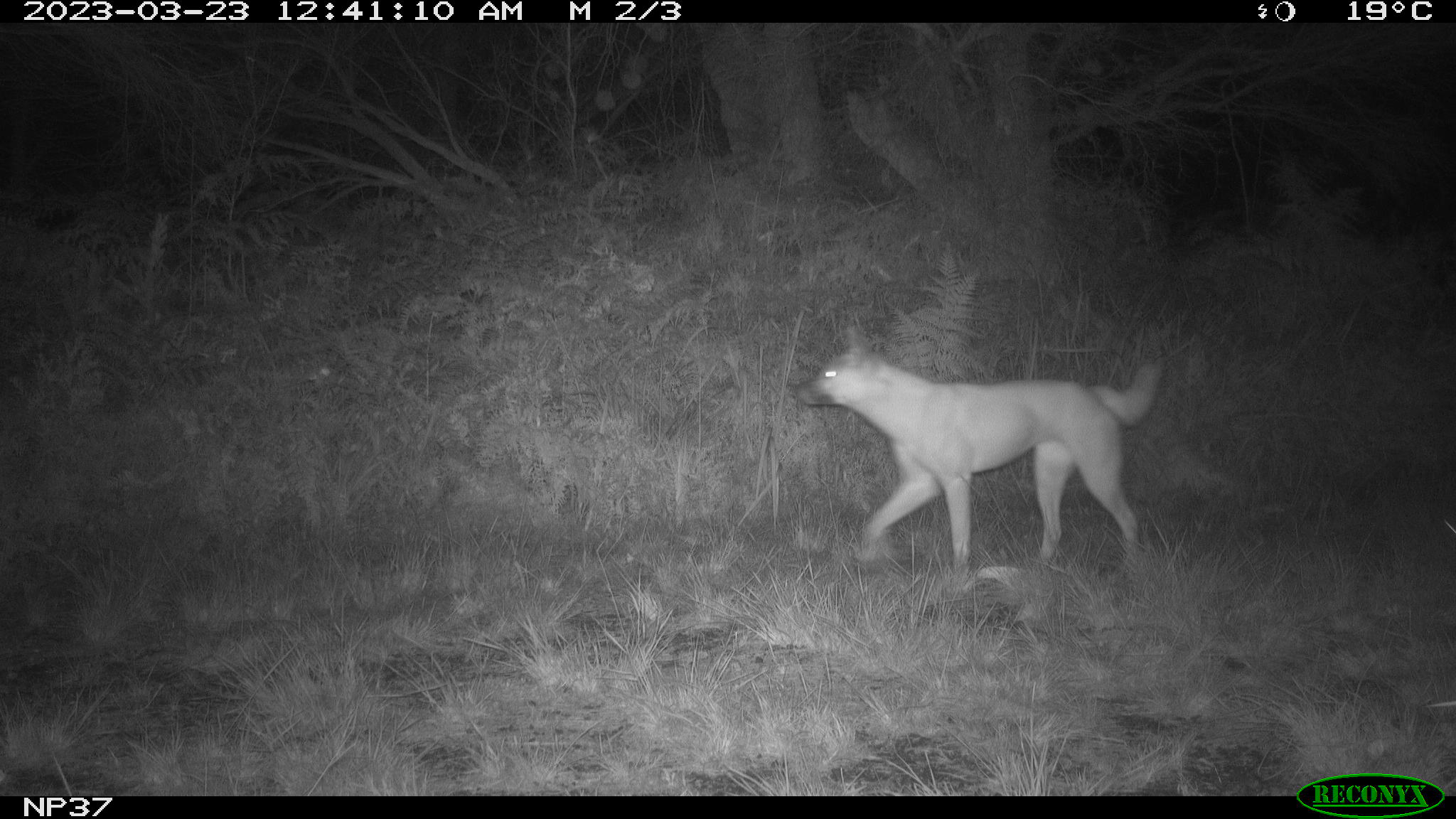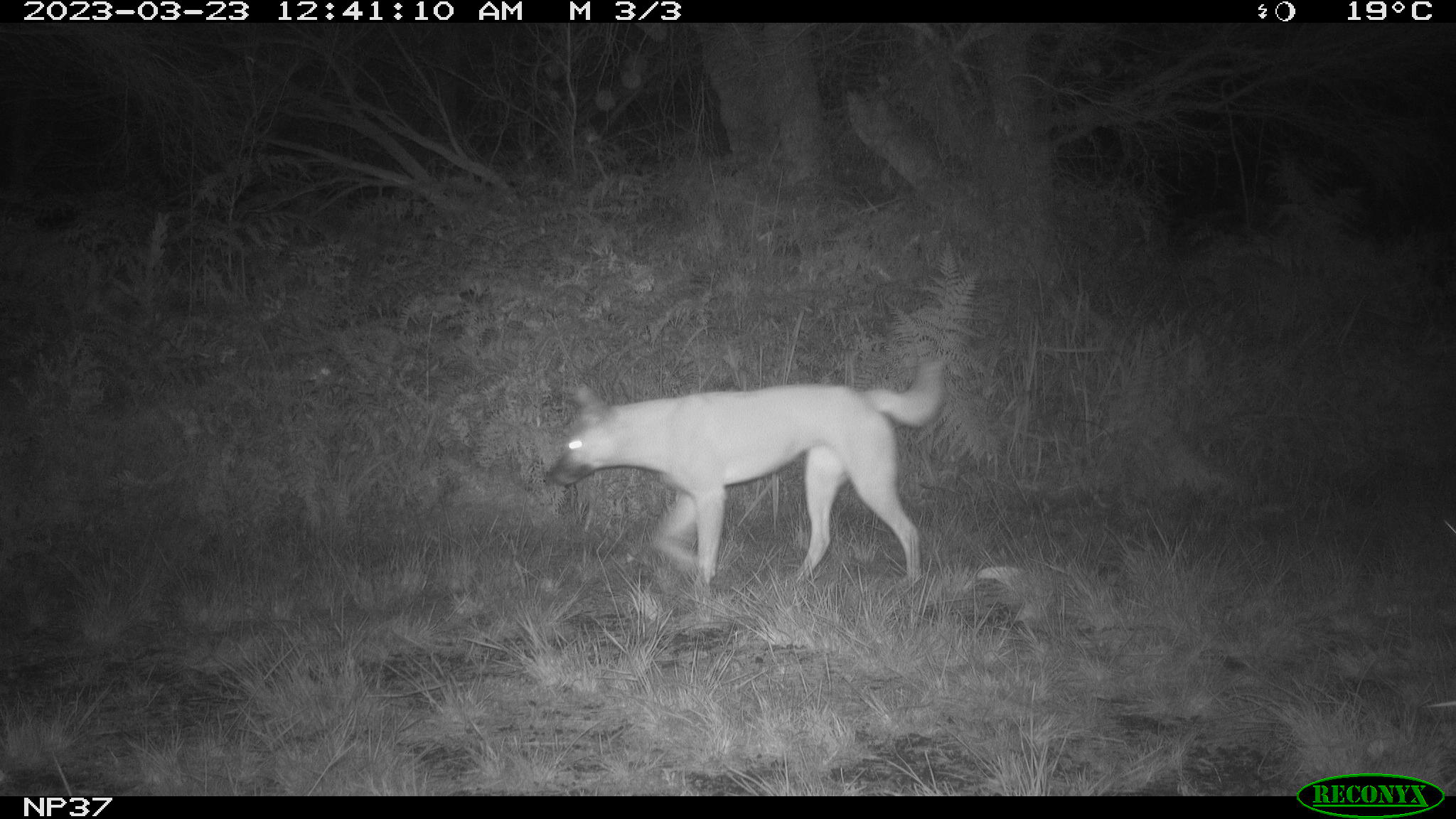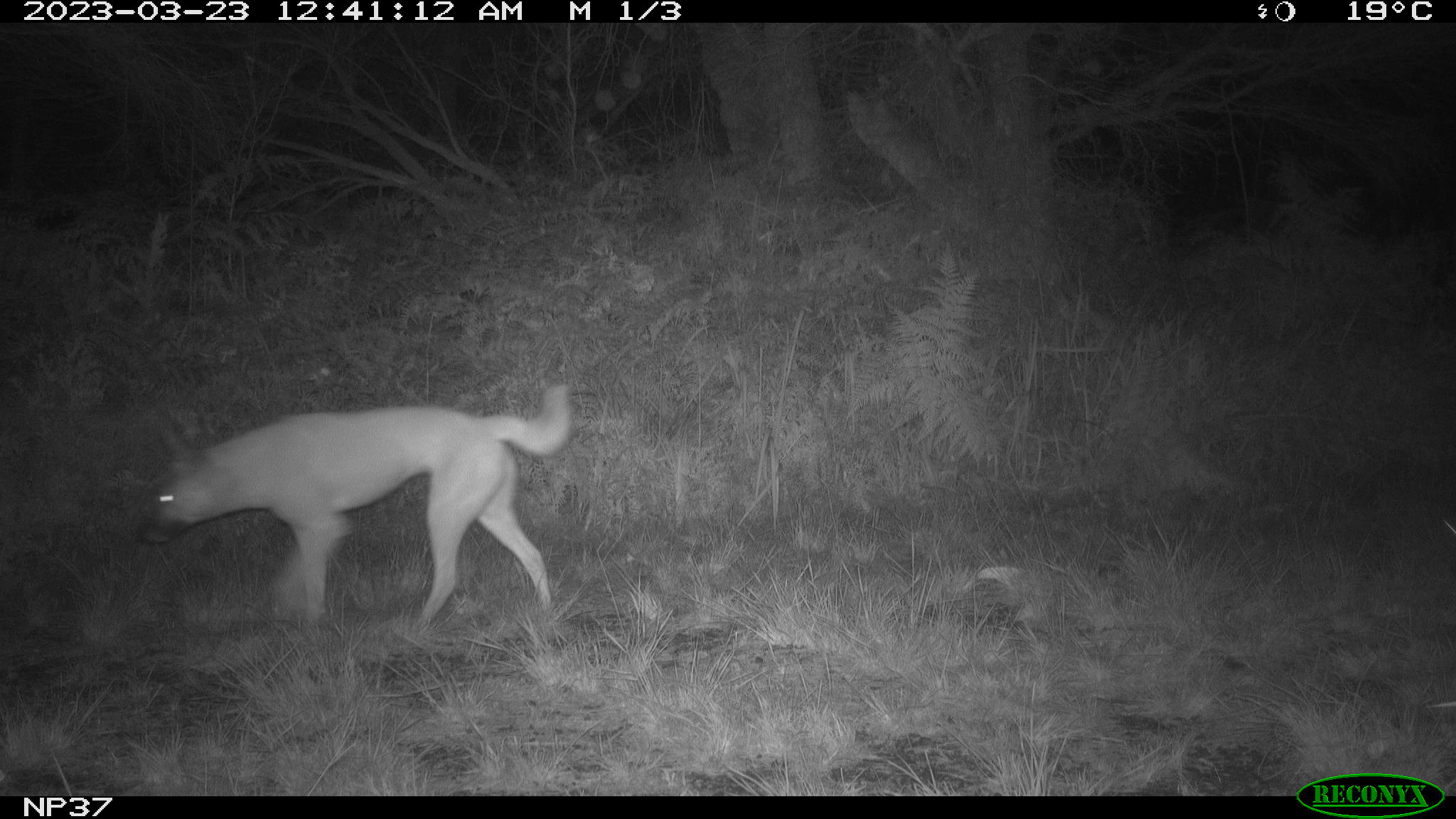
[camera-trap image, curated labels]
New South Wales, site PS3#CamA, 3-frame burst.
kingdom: Animalia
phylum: Chordata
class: Mammalia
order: Carnivora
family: Canidae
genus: Canis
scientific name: Canis familiaris dingo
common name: dingo